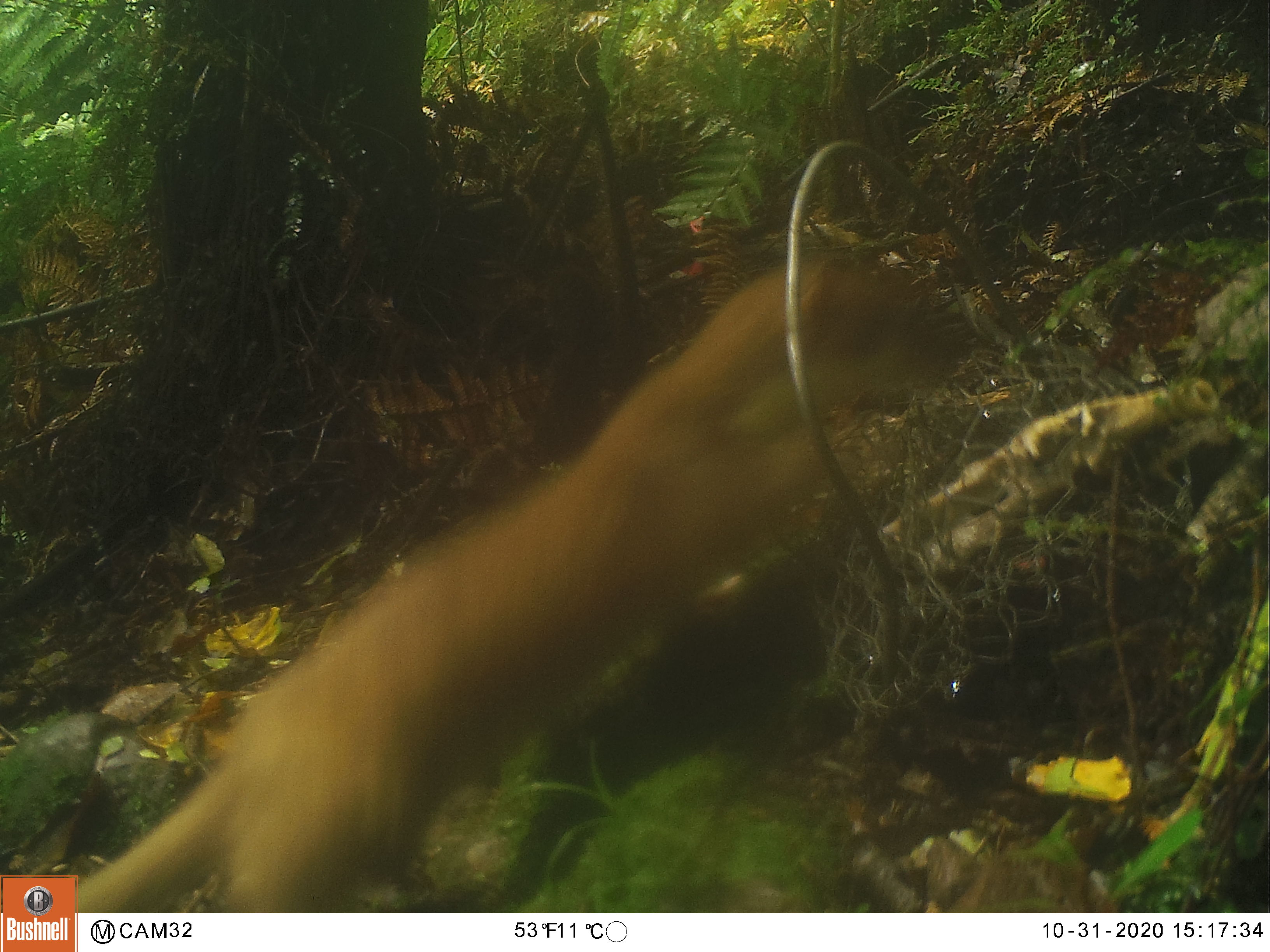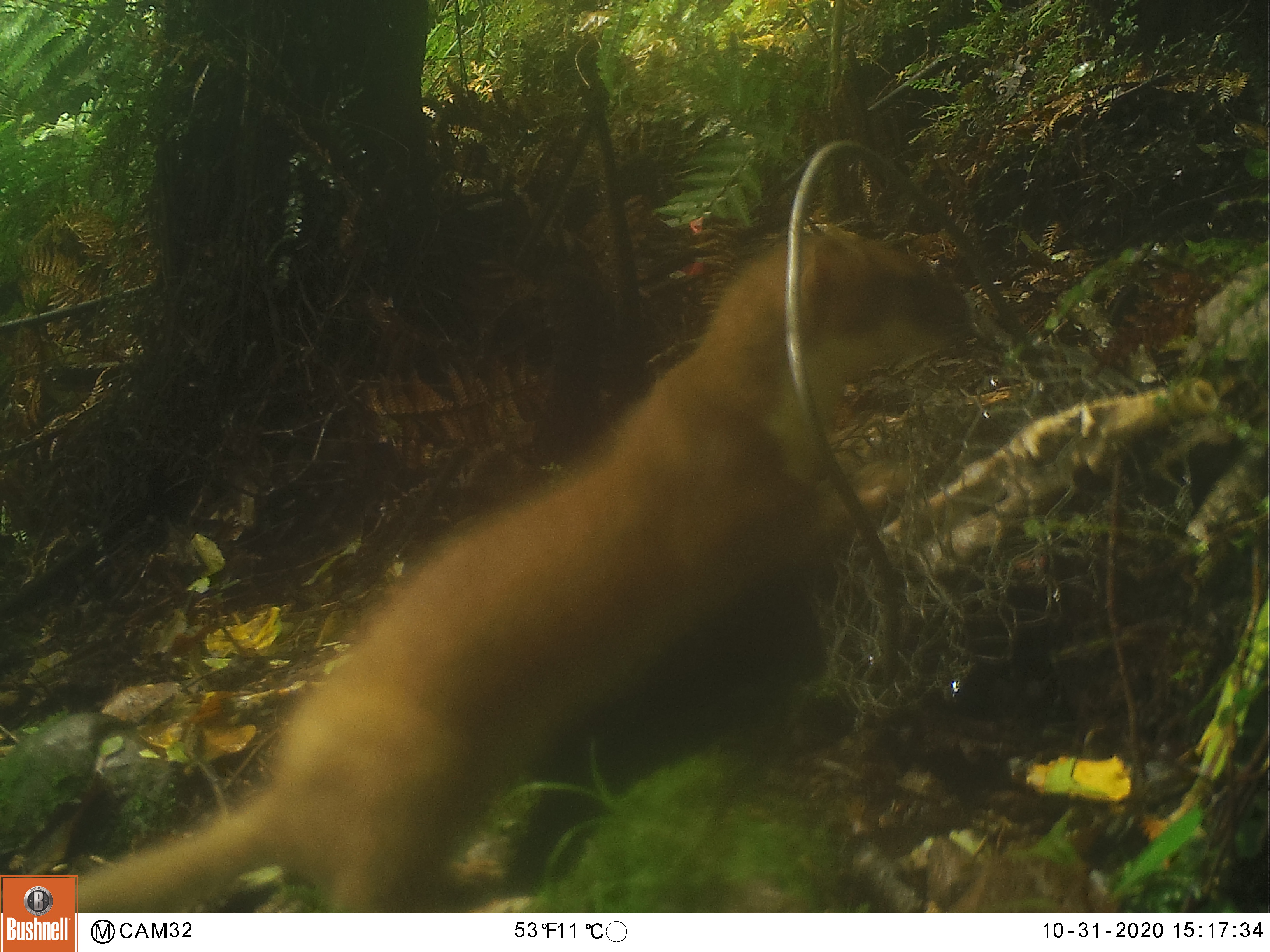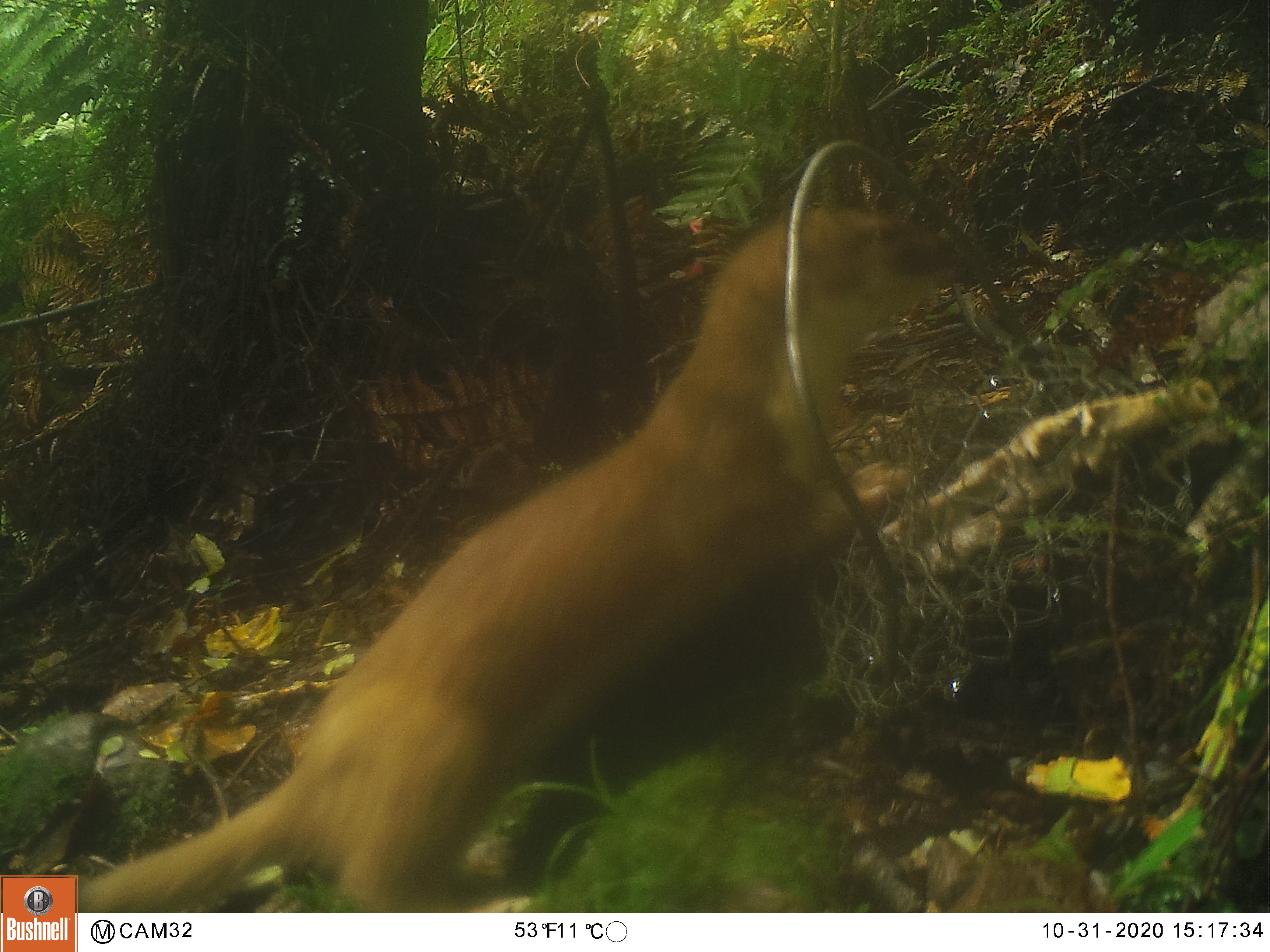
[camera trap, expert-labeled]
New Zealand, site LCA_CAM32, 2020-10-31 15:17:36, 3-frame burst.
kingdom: Animalia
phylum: Chordata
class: Mammalia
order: Carnivora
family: Mustelidae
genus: Mustela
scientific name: Mustela erminea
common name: stoat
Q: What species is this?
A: Stoat (Mustela erminea).